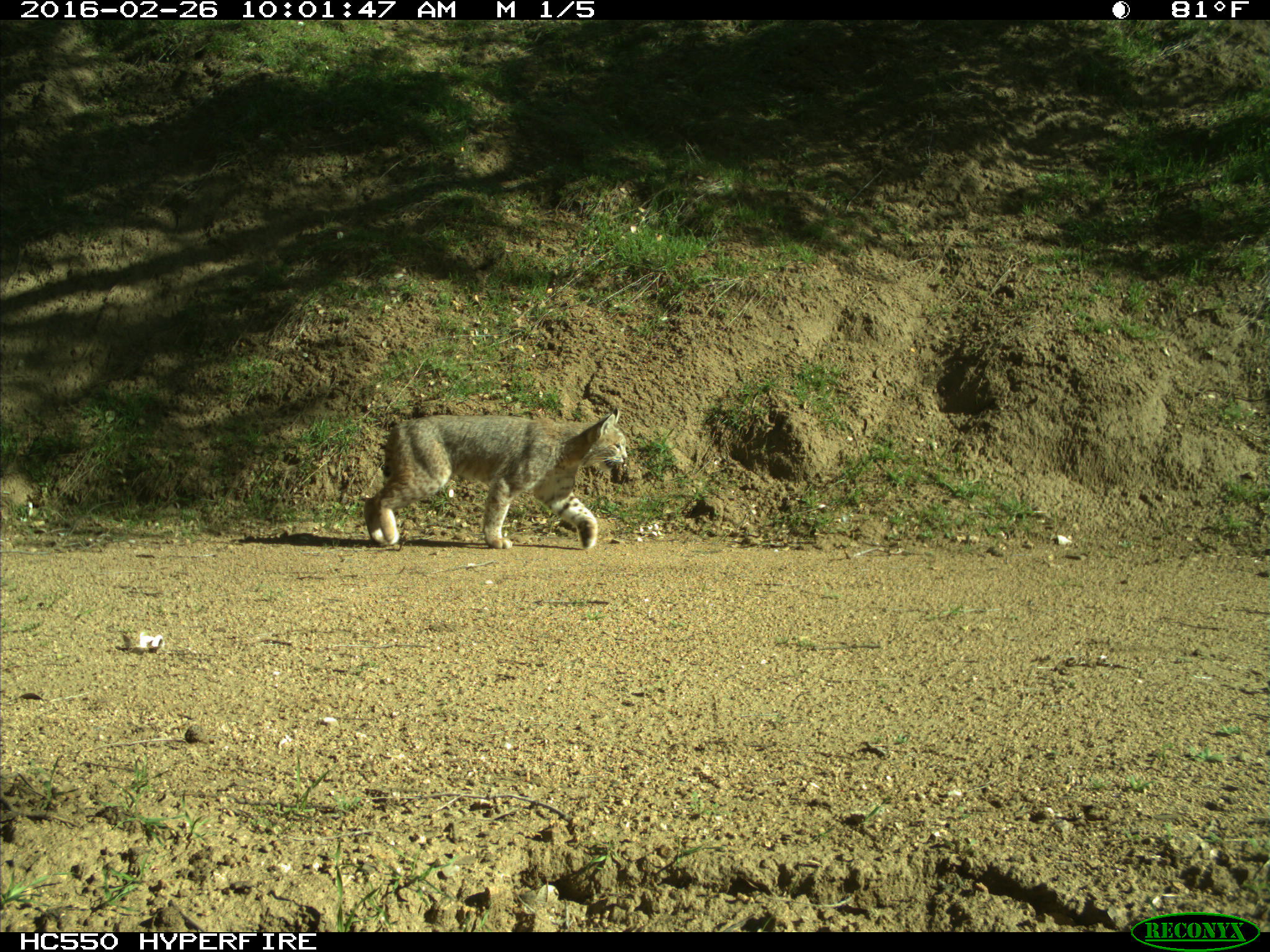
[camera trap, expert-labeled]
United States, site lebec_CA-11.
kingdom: Animalia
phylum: Chordata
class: Mammalia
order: Carnivora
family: Felidae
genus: Lynx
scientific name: Lynx rufus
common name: bobcat